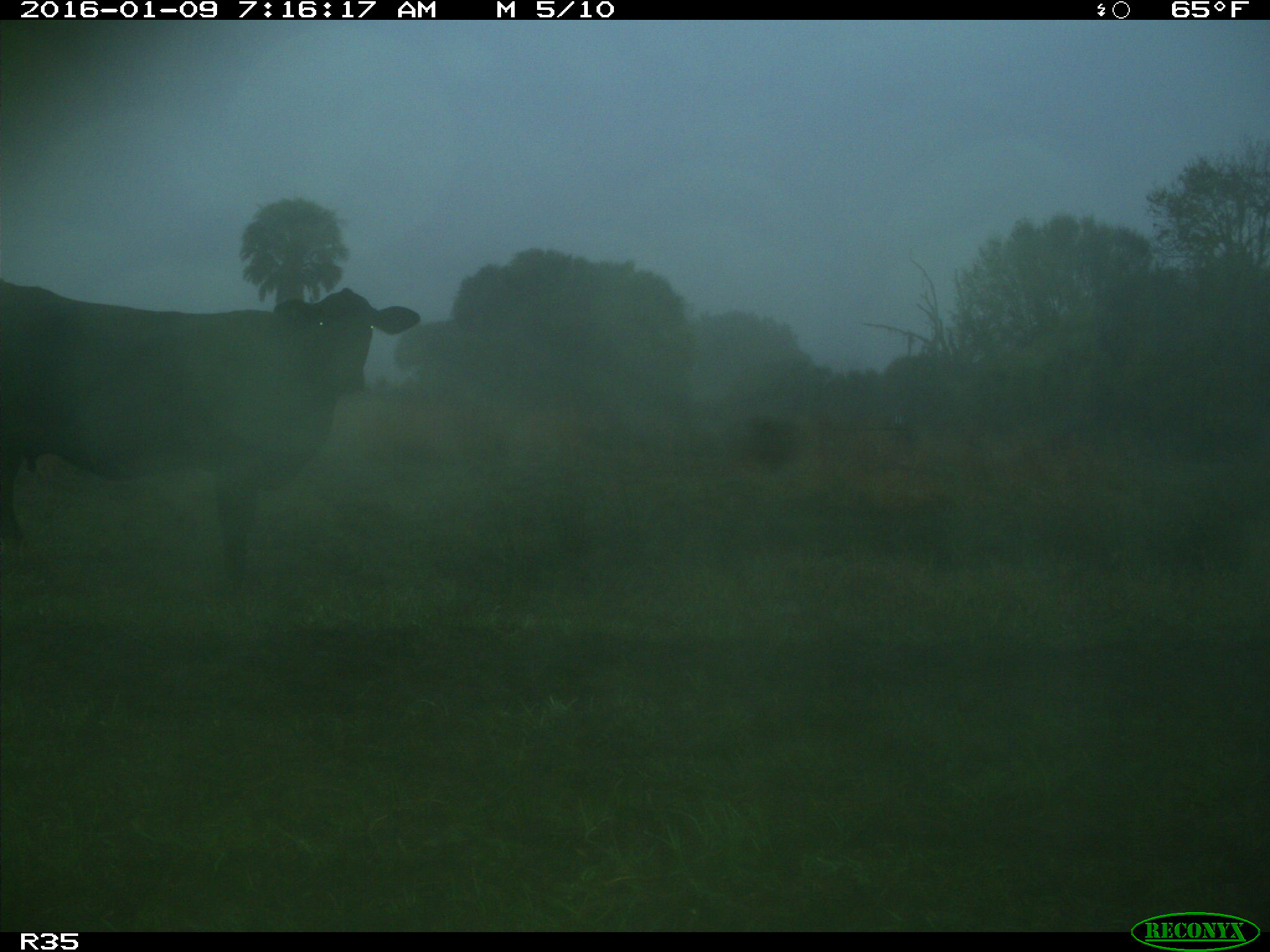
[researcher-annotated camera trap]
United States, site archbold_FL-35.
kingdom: Animalia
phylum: Chordata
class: Mammalia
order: Artiodactyla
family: Bovidae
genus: Bos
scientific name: Bos taurus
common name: domestic cow